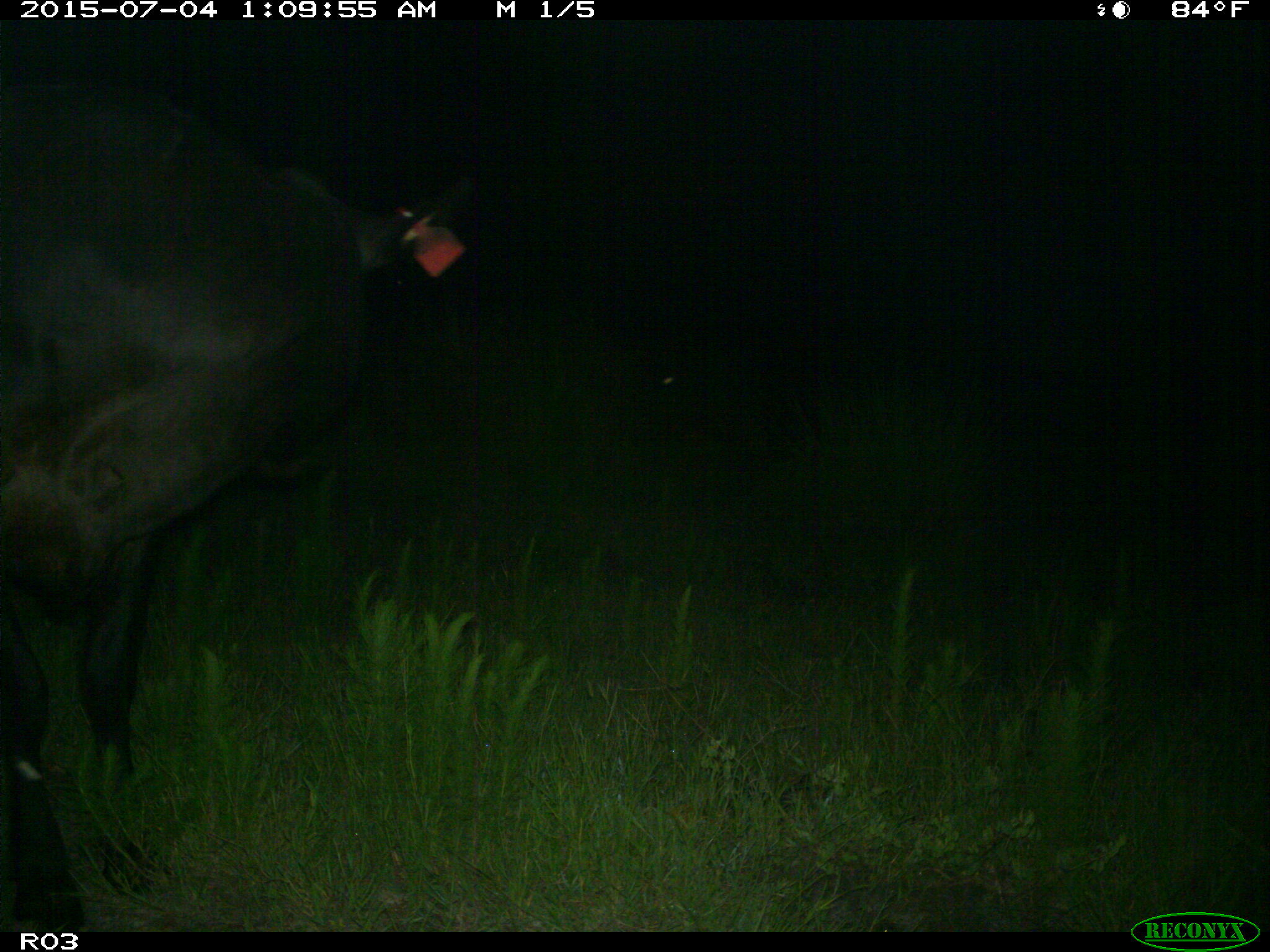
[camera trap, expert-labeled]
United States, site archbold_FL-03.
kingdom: Animalia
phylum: Chordata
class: Mammalia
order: Artiodactyla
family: Bovidae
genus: Bos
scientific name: Bos taurus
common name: domestic cow